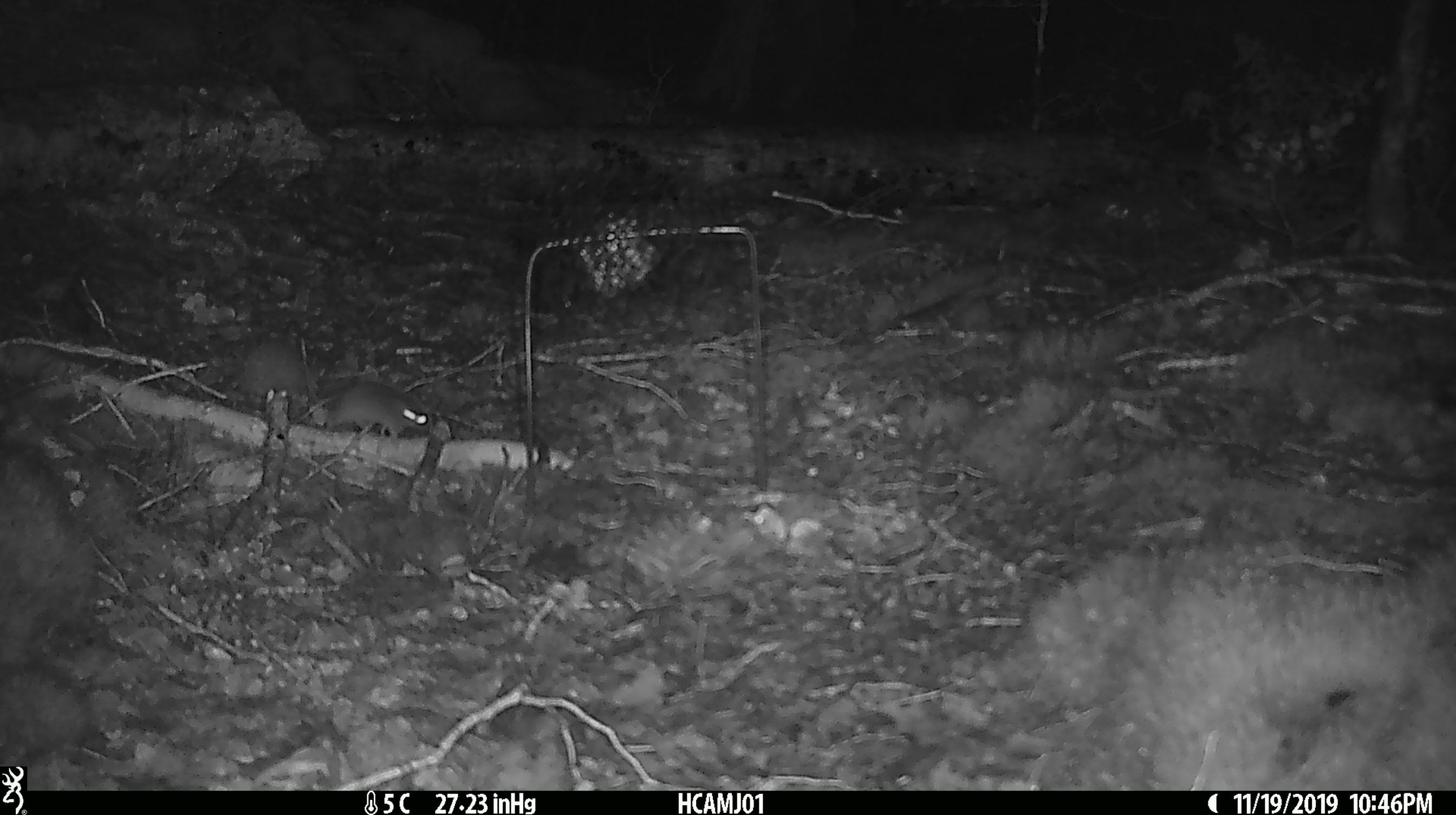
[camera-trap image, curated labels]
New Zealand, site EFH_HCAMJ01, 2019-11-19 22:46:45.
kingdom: Animalia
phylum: Chordata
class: Mammalia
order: Rodentia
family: Muridae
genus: Mus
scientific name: Mus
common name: mouse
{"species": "mouse (Mus)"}